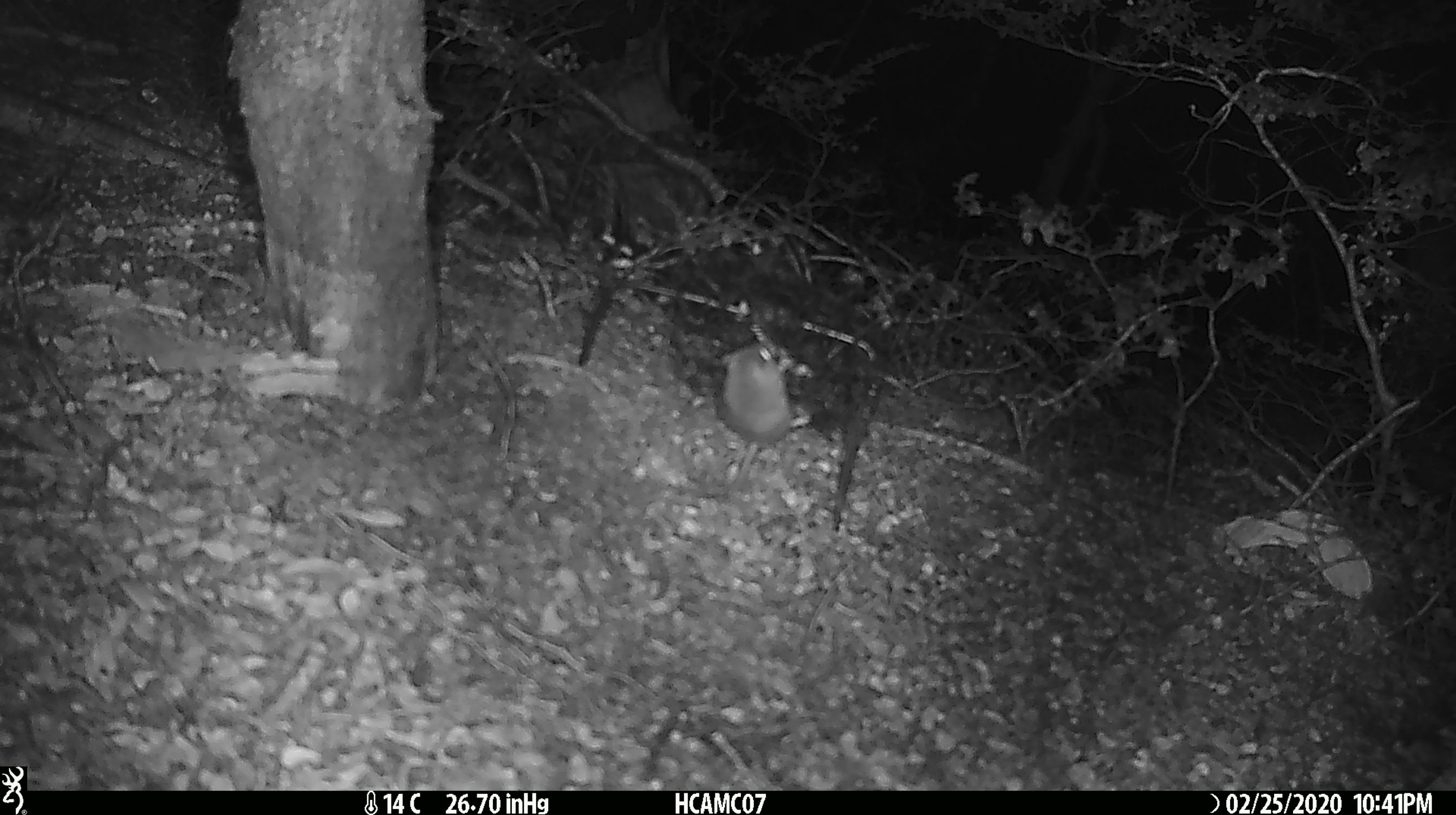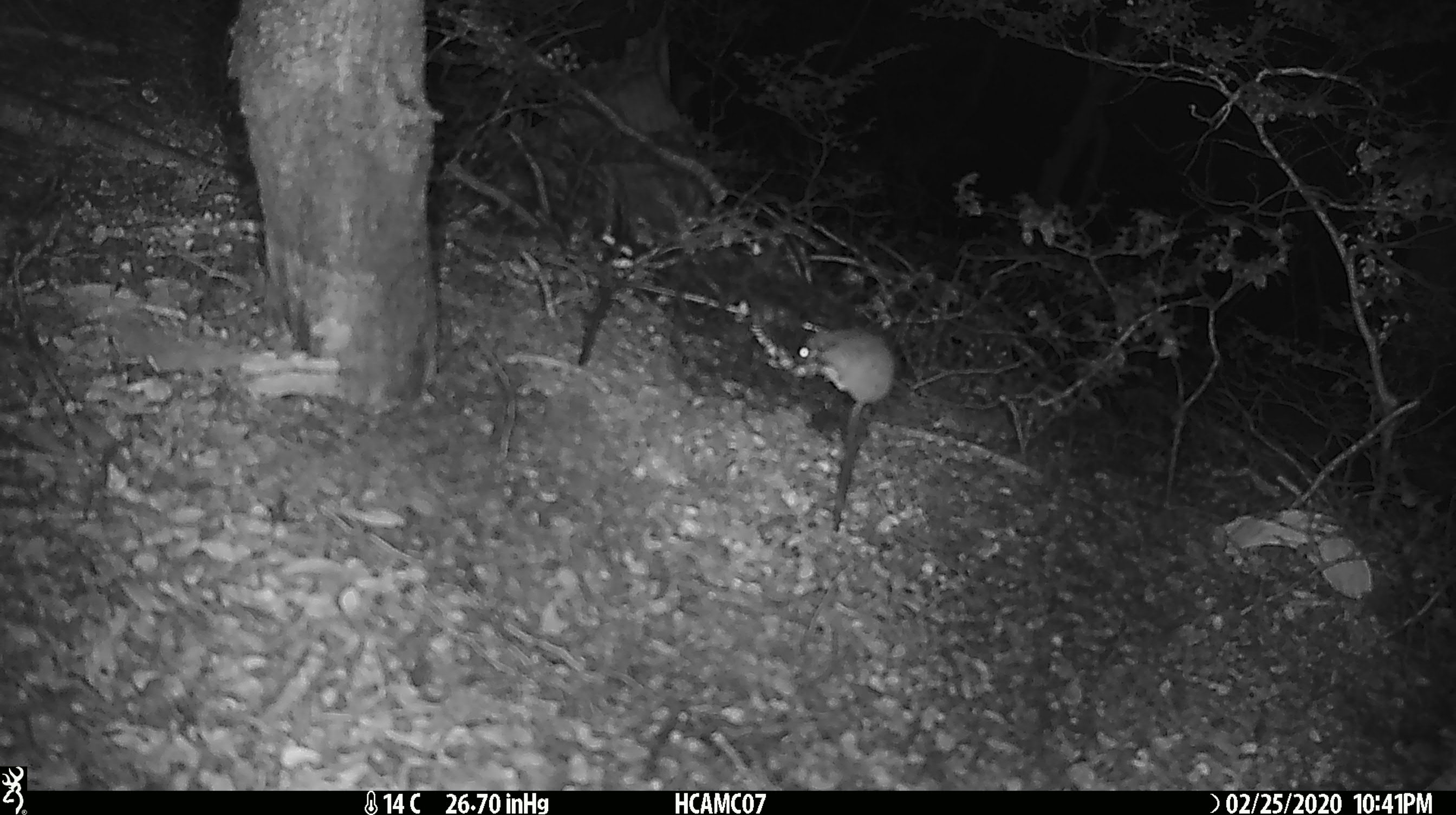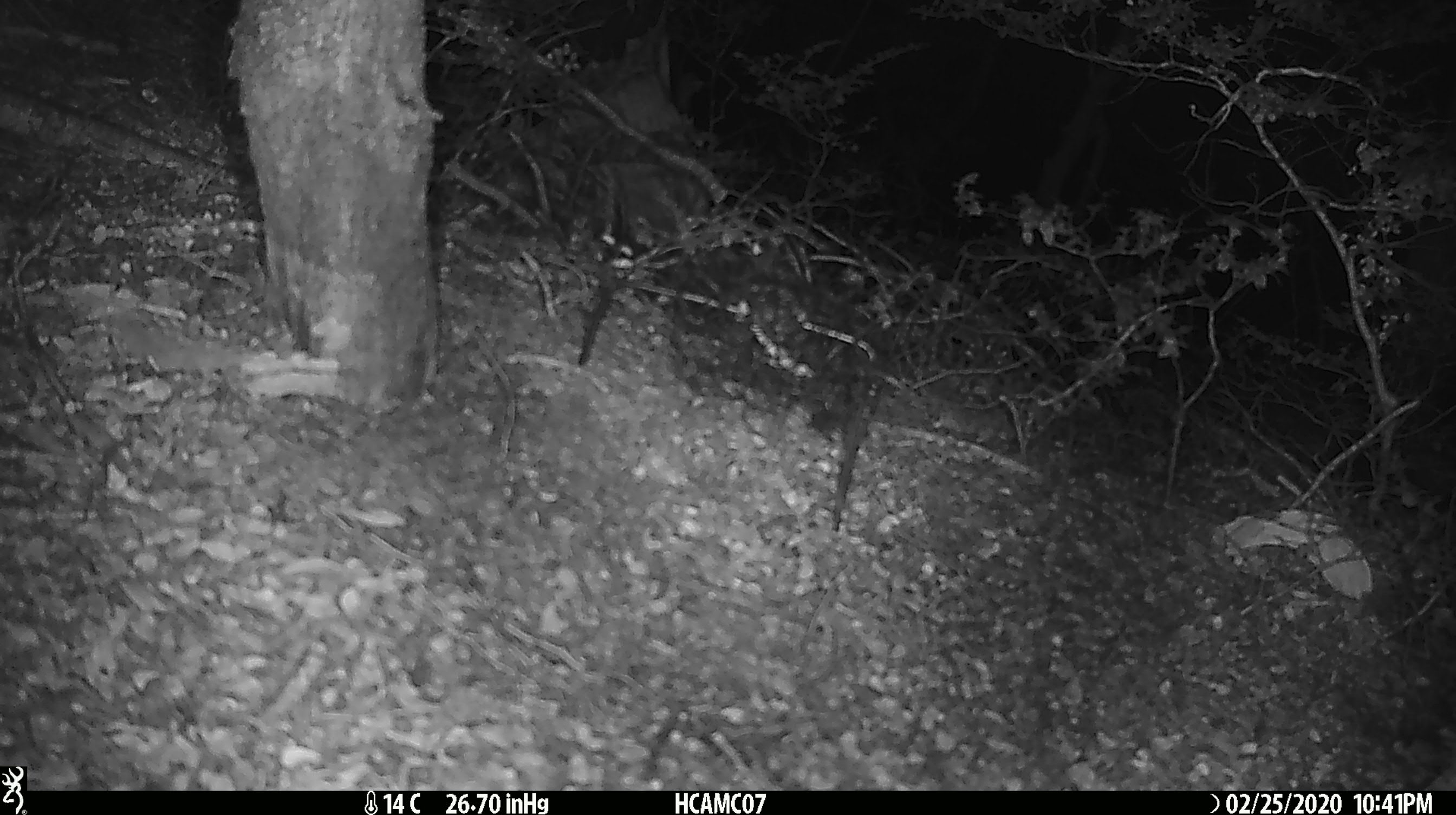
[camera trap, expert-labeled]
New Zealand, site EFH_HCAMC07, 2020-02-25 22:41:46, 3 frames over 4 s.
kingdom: Animalia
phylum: Chordata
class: Mammalia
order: Rodentia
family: Muridae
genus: Mus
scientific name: Mus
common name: mouse